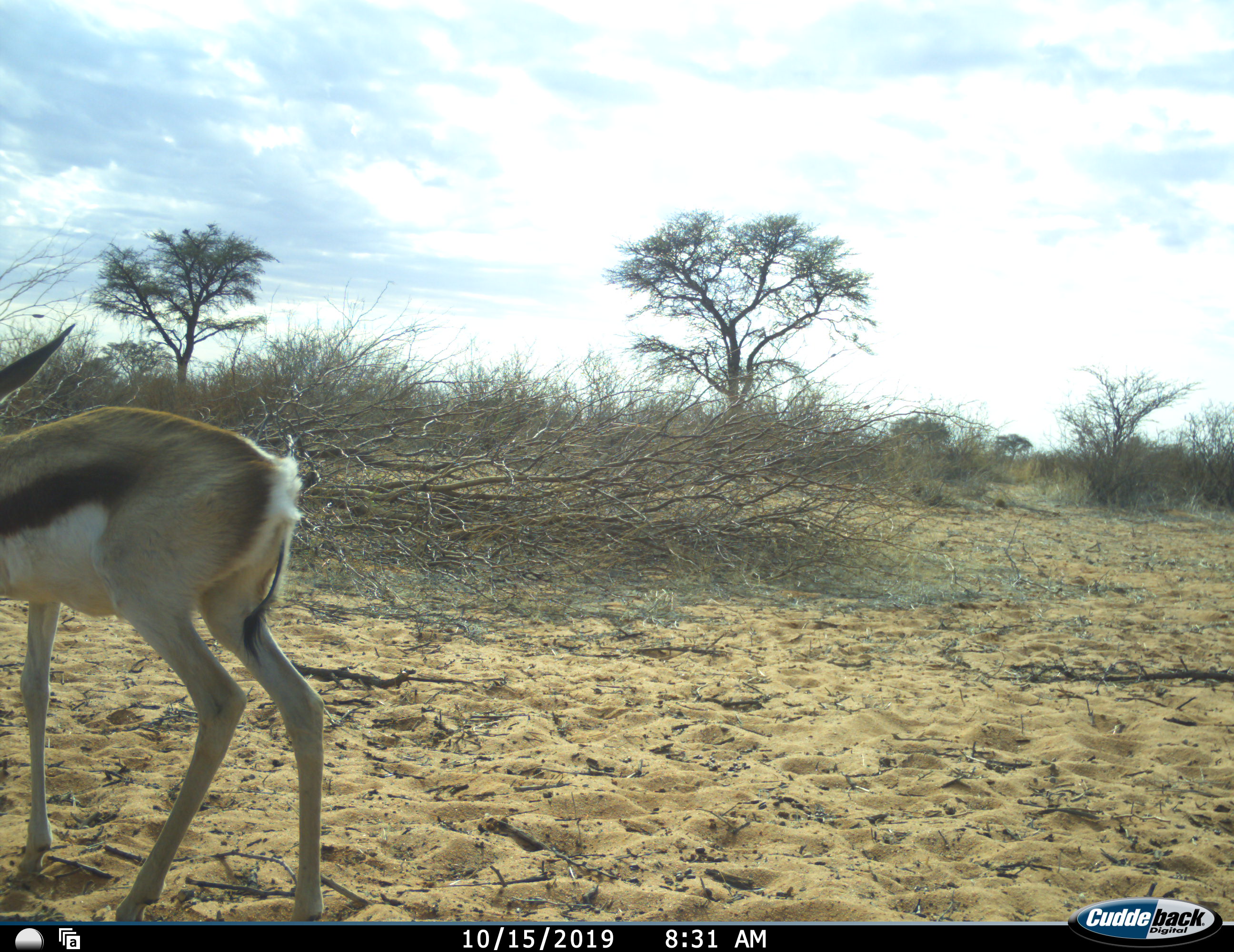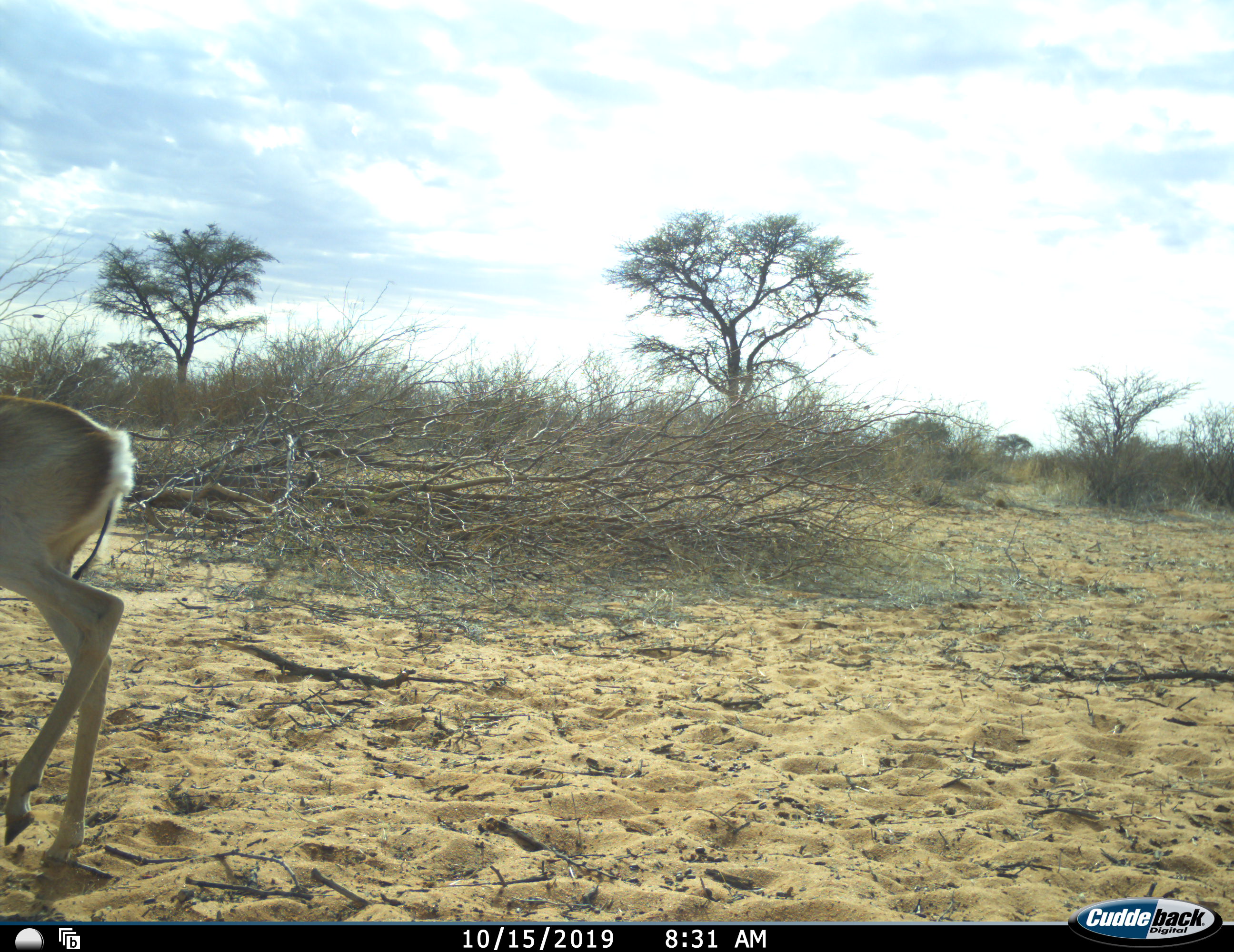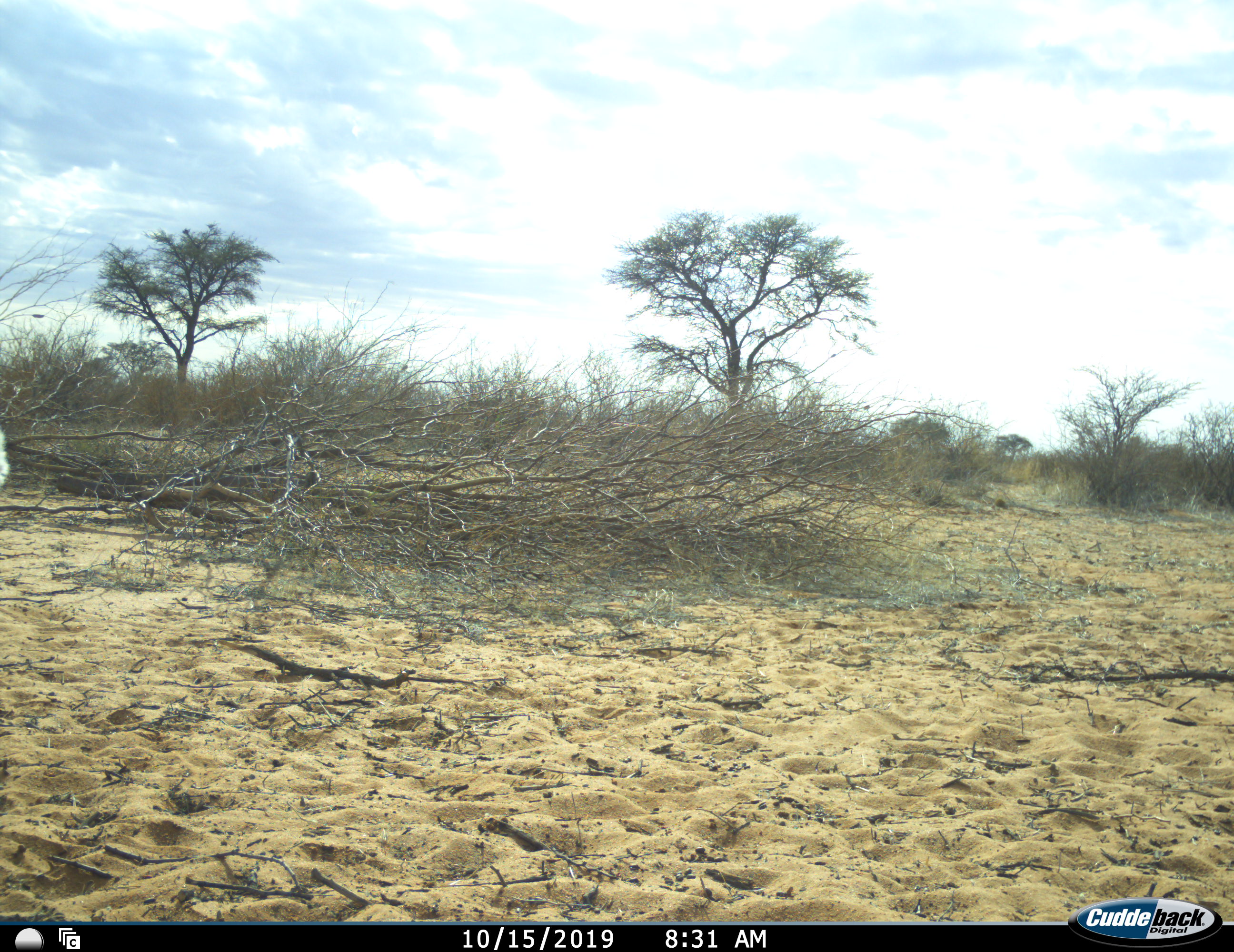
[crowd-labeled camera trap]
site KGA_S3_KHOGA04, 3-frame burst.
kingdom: Animalia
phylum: Chordata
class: Mammalia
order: Artiodactyla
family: Bovidae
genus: Antidorcas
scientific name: Antidorcas marsupialis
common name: springbok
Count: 1.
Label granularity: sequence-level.